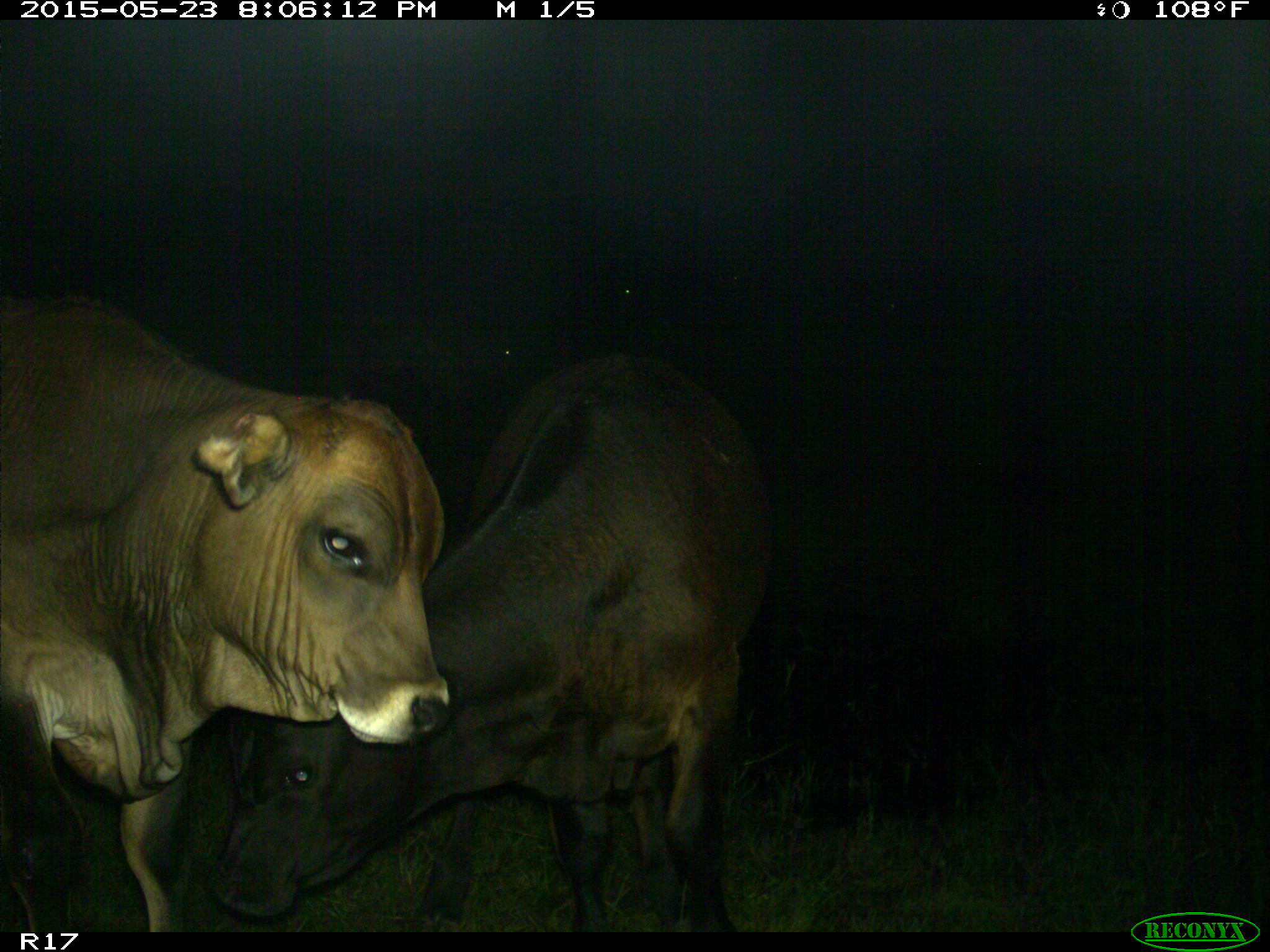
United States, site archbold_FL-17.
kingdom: Animalia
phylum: Chordata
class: Mammalia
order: Artiodactyla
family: Bovidae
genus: Bos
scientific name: Bos taurus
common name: domestic cow